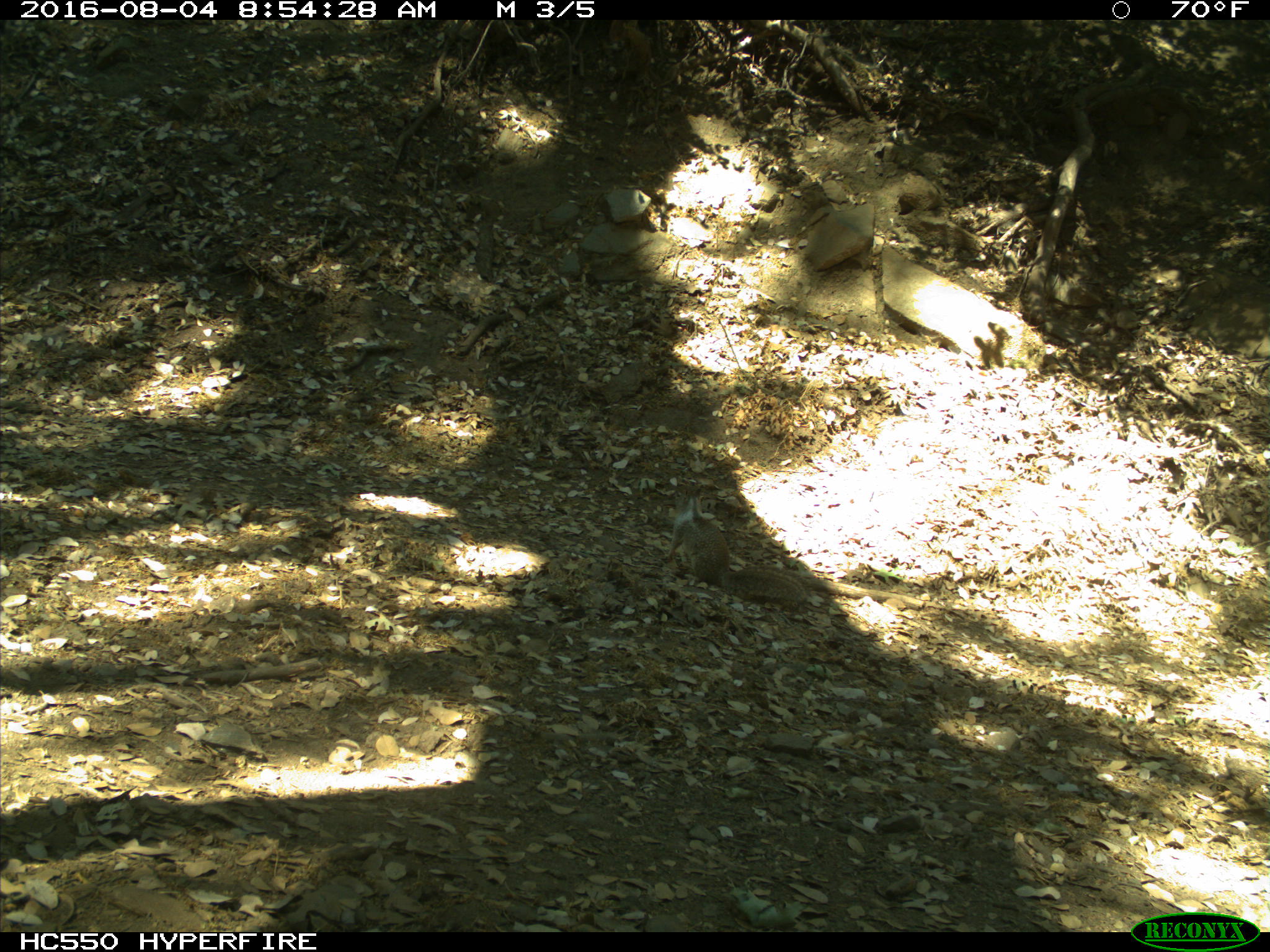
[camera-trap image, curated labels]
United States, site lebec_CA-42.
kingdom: Animalia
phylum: Chordata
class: Mammalia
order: Rodentia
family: Sciuridae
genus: Otospermophilus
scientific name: Otospermophilus beecheyi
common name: california ground squirrel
Otospermophilus beecheyi (california ground squirrel).